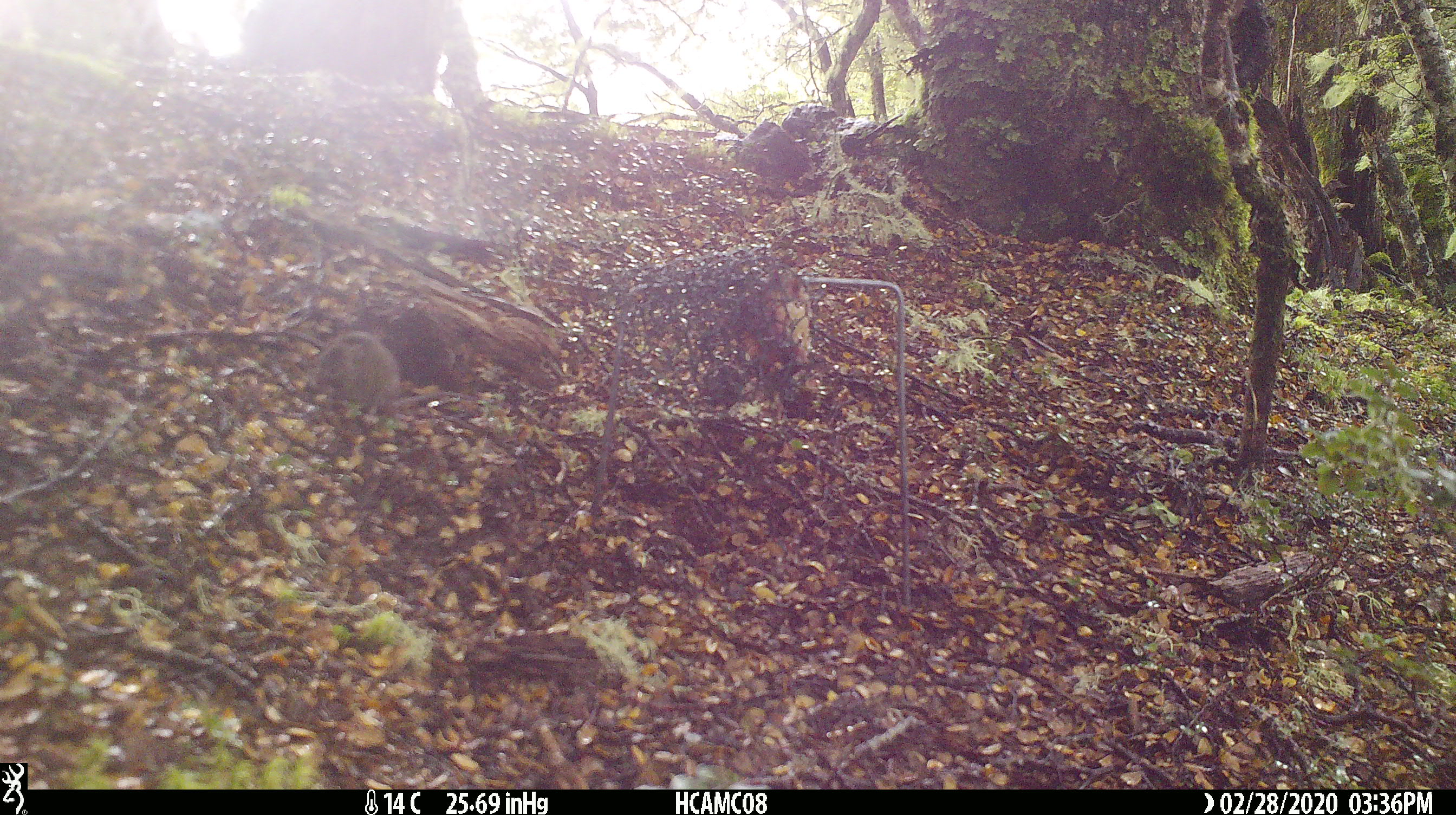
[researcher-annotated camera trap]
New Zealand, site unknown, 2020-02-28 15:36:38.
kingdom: Animalia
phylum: Chordata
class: Mammalia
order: Rodentia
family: Muridae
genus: Mus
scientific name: Mus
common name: mouse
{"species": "mouse (Mus)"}